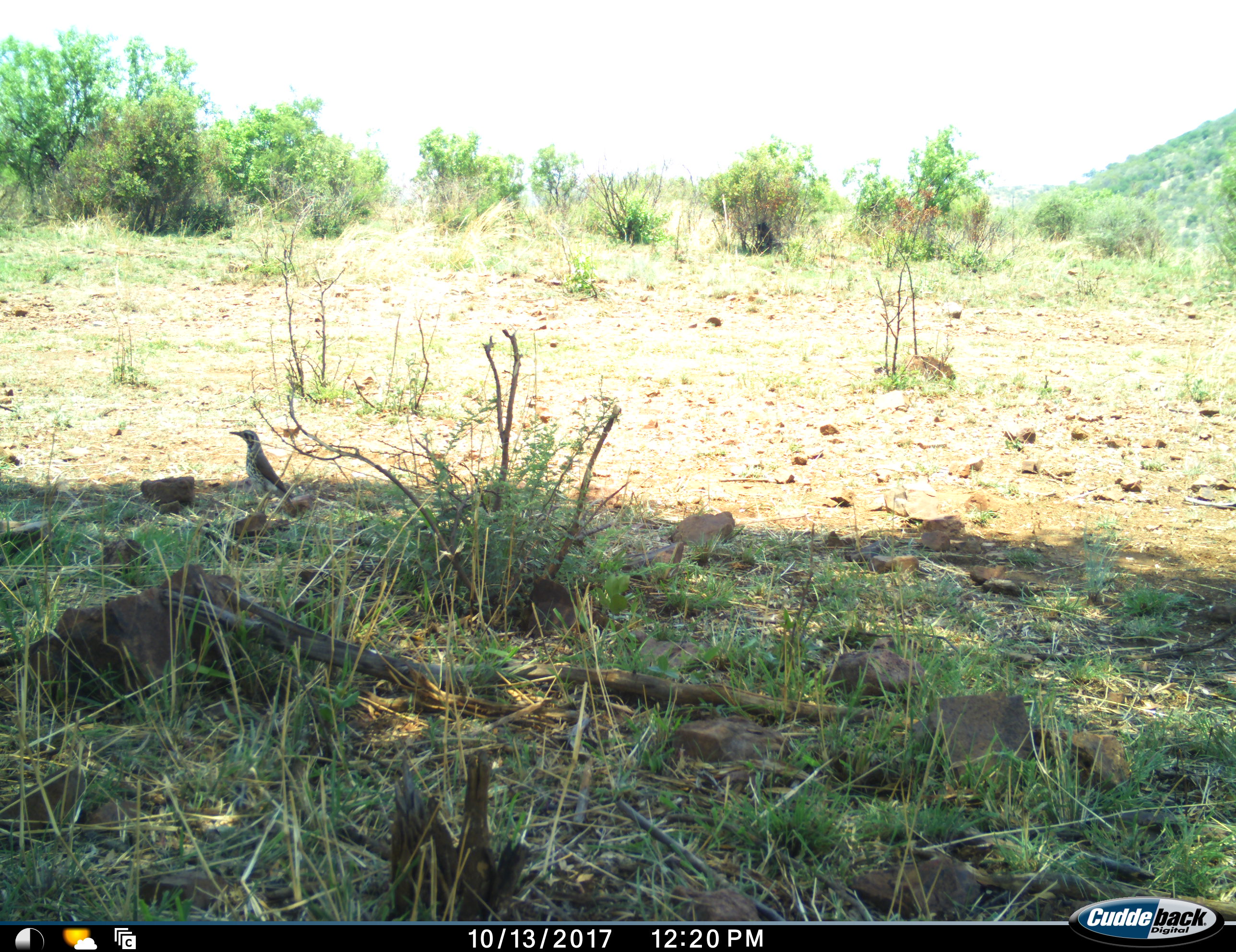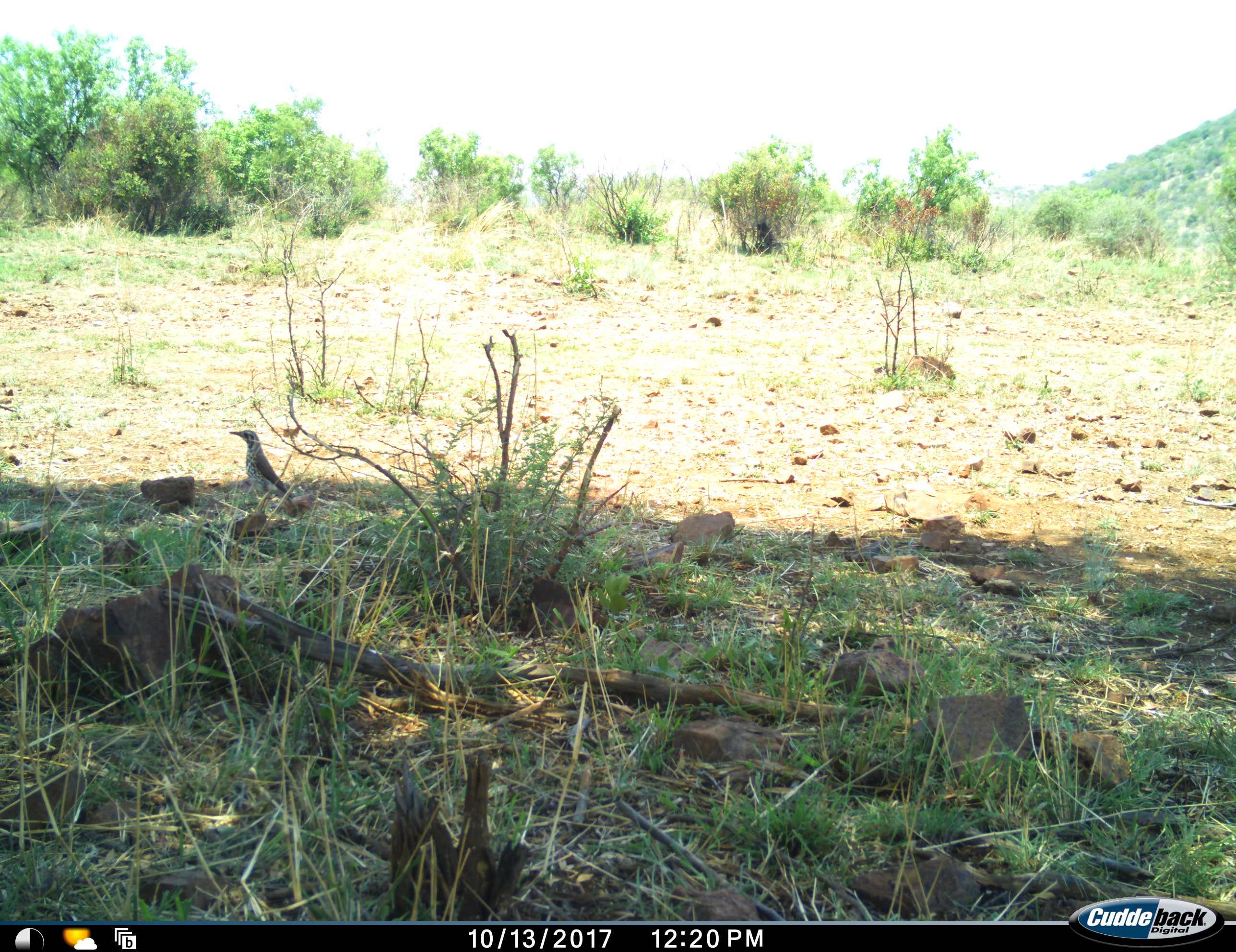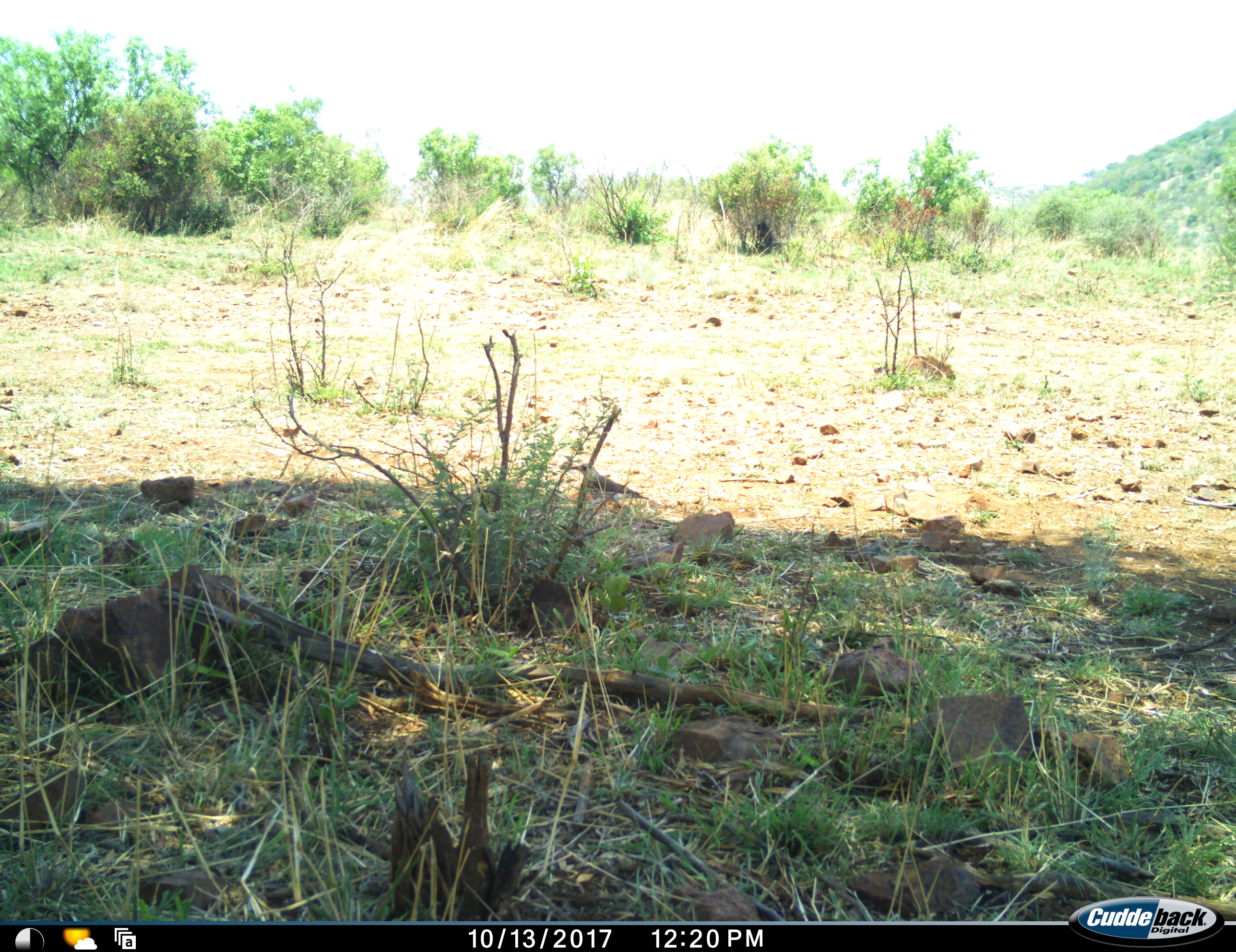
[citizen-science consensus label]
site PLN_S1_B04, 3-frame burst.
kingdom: Animalia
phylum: Chordata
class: Aves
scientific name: Aves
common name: bird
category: birdother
Birdother (bird) (Aves), count 1. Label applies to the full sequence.